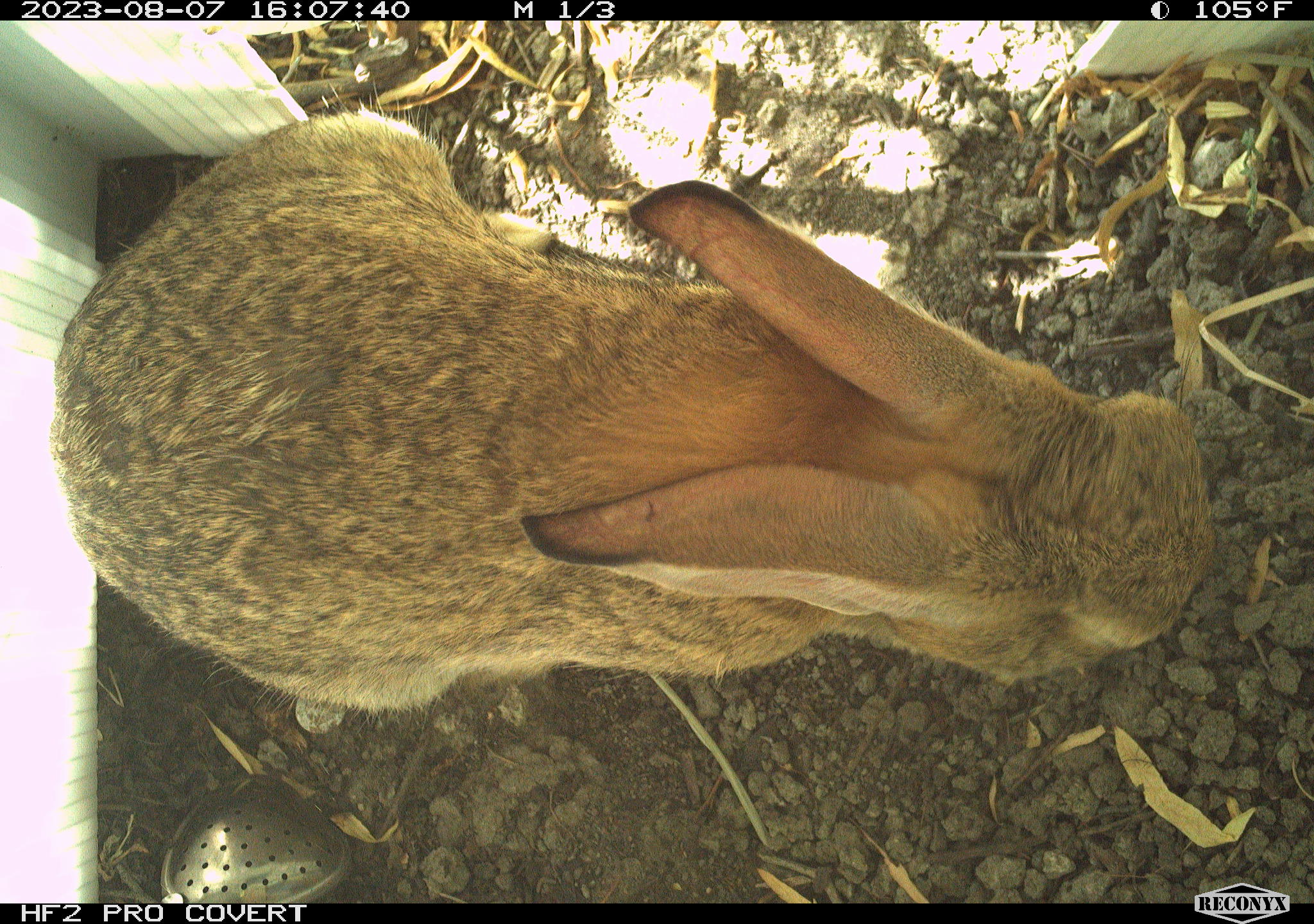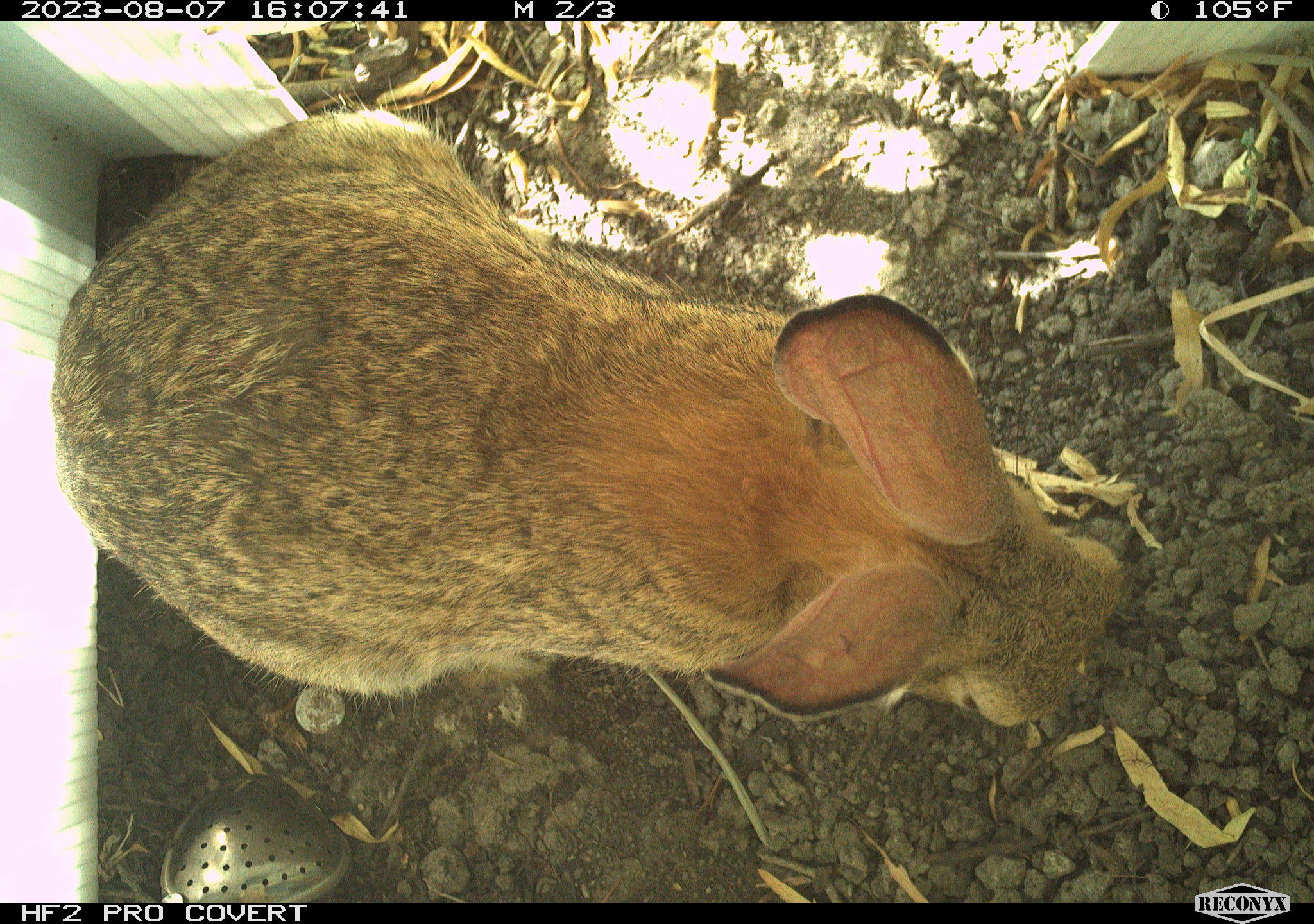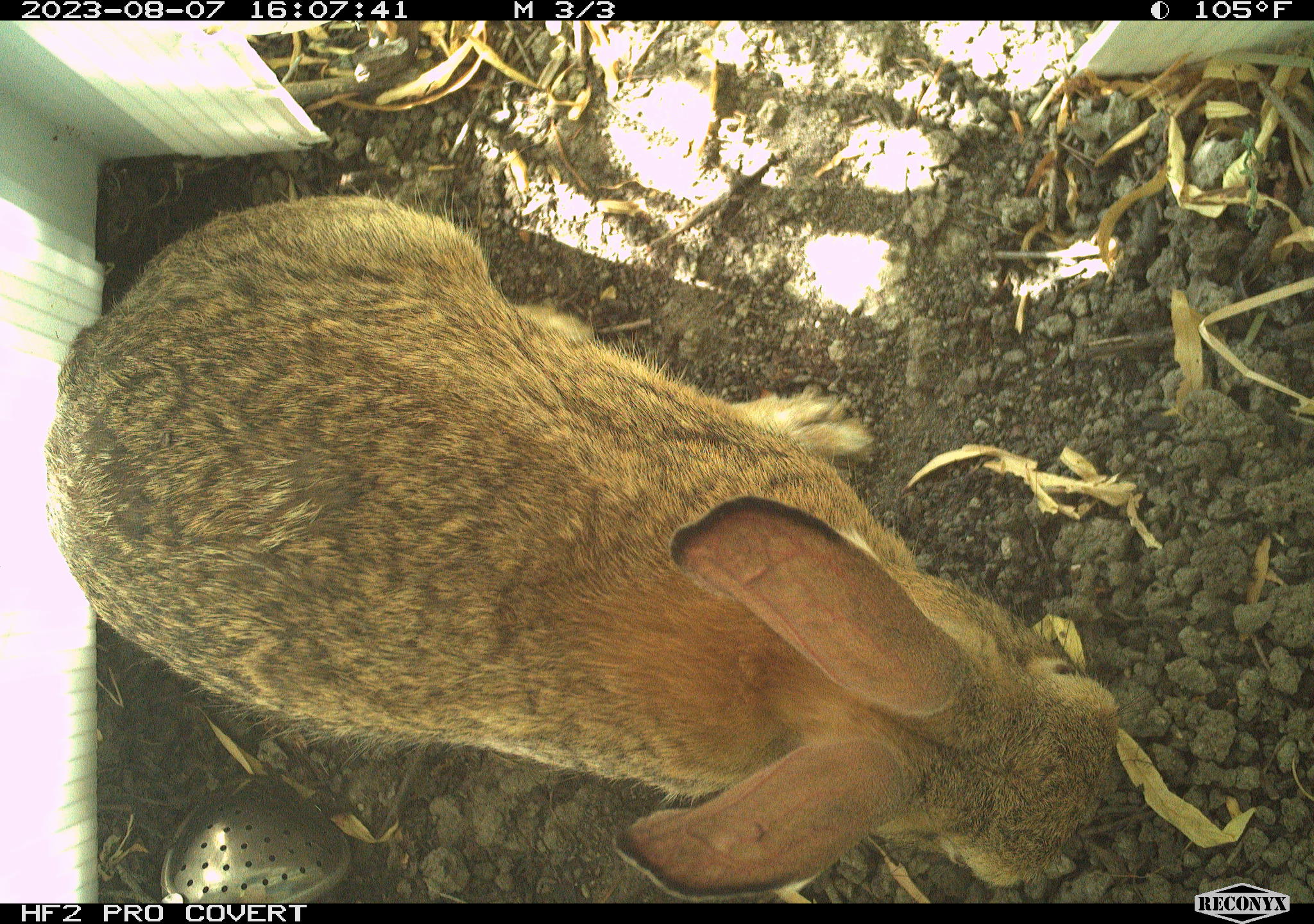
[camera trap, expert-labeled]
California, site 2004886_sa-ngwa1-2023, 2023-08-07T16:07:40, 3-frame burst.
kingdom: Animalia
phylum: Chordata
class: Mammalia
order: Lagomorpha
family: Leporidae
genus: Sylvilagus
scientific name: Sylvilagus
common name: cottontail rabbits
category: sylvilagus species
Sylvilagus species (cottontail rabbits) (Sylvilagus).